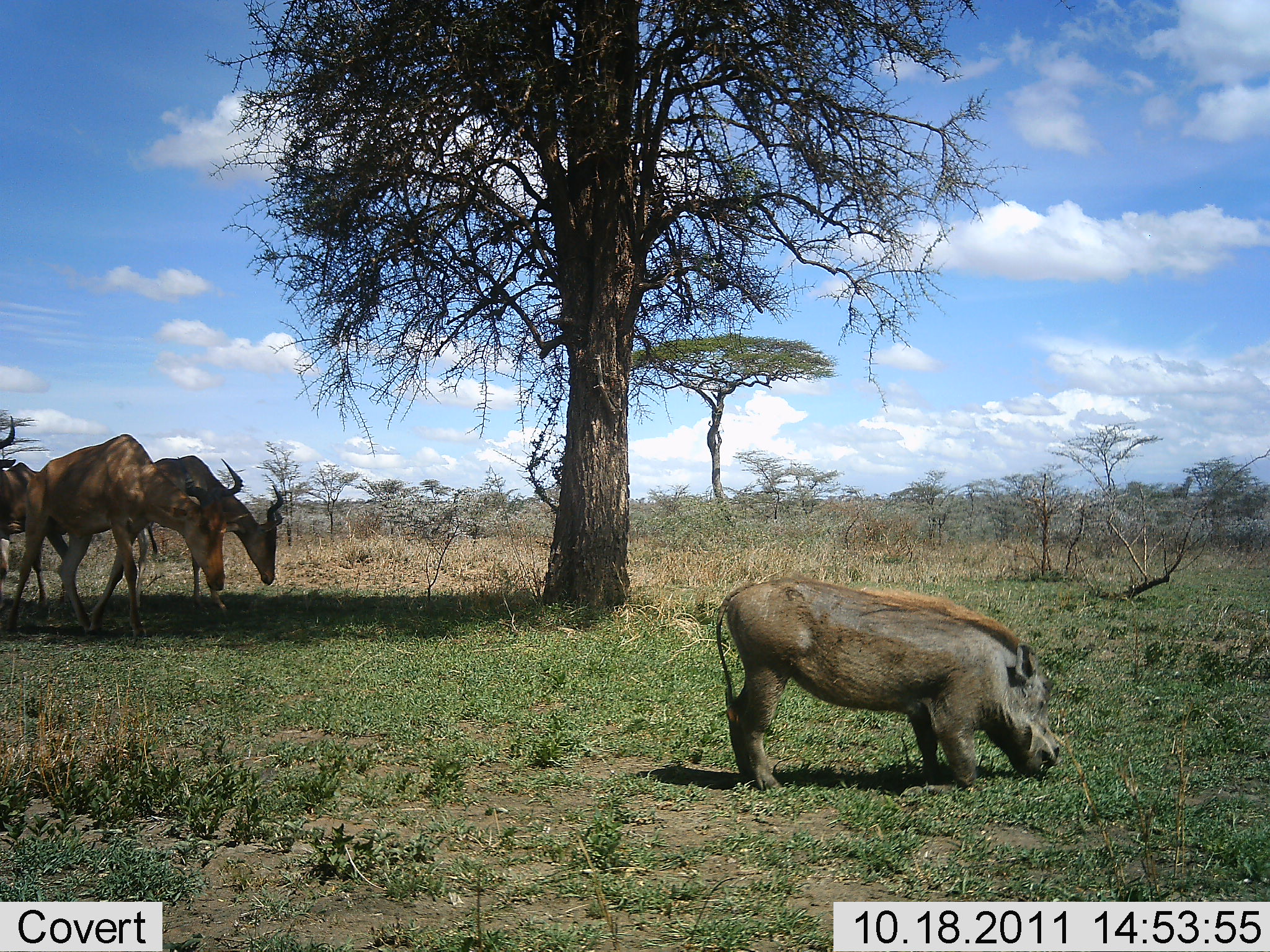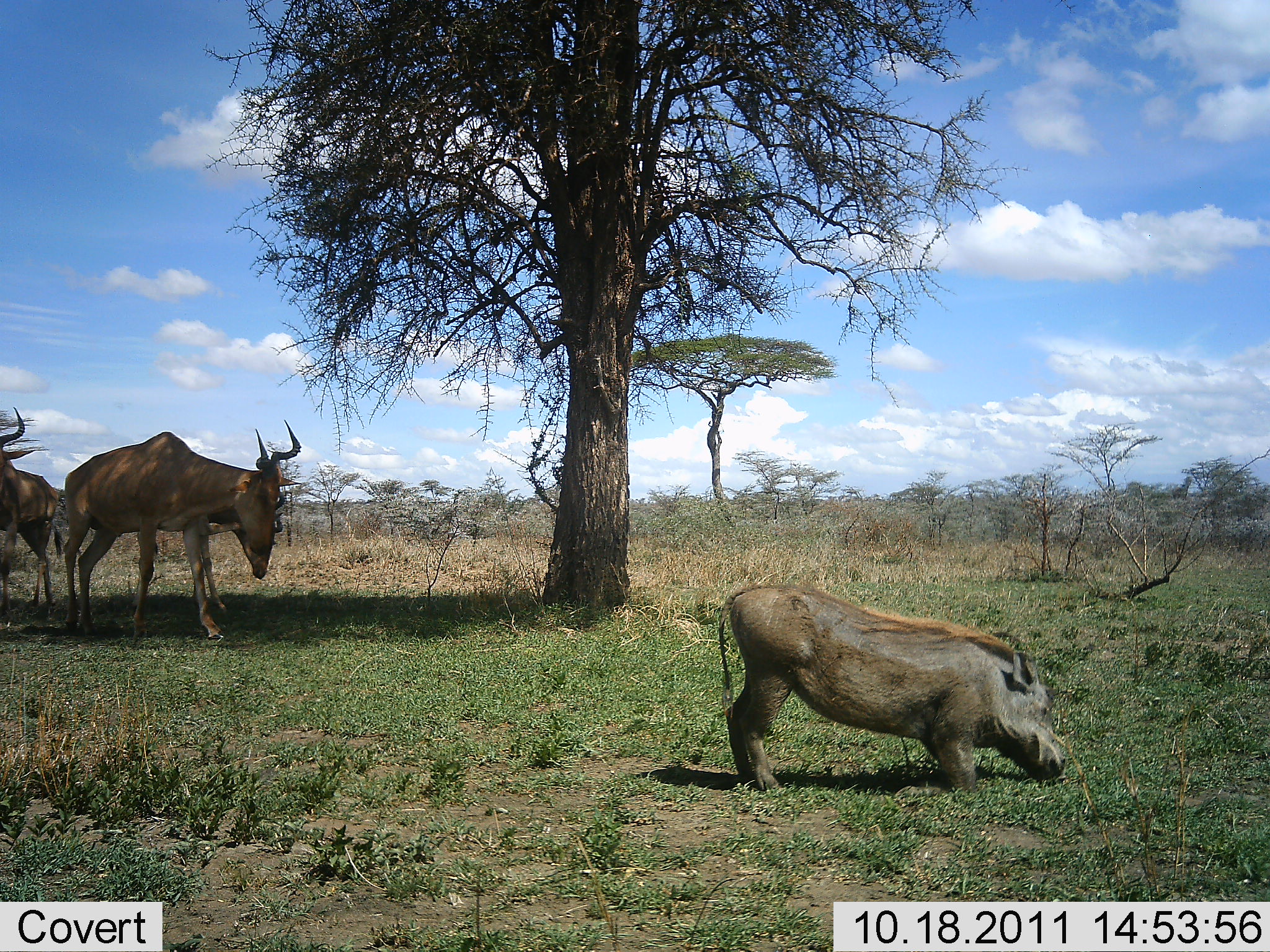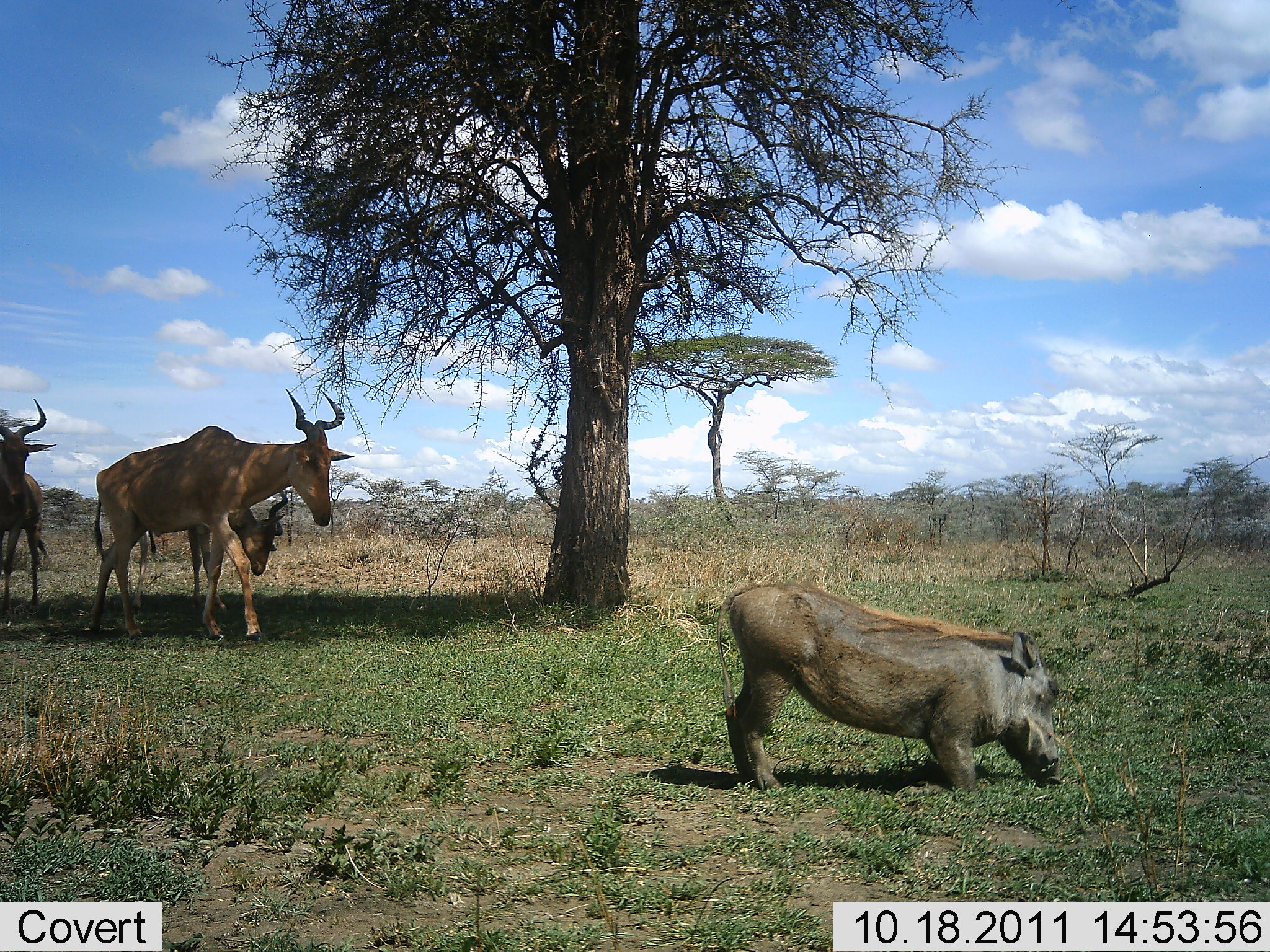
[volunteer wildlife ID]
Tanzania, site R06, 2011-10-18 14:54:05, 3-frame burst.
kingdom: Animalia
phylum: Chordata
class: Mammalia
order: Artiodactyla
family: Bovidae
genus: Alcelaphus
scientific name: Alcelaphus buselaphus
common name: hartebeest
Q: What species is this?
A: Hartebeest (Alcelaphus buselaphus).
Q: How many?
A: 3.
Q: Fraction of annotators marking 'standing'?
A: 64%.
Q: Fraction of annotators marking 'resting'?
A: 0%.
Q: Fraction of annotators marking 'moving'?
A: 50%.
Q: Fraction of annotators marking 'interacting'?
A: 0%.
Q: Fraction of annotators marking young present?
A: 0%.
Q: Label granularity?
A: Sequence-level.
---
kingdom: Animalia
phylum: Chordata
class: Mammalia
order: Artiodactyla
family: Suidae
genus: Phacochoerus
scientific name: Phacochoerus africanus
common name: warthog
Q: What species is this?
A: Warthog (Phacochoerus africanus).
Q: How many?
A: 1.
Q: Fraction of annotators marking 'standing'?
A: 27%.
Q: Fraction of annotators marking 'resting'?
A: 0%.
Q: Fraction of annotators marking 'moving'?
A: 0%.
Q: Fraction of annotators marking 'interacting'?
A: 0%.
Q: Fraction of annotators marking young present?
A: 0%.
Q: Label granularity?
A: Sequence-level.